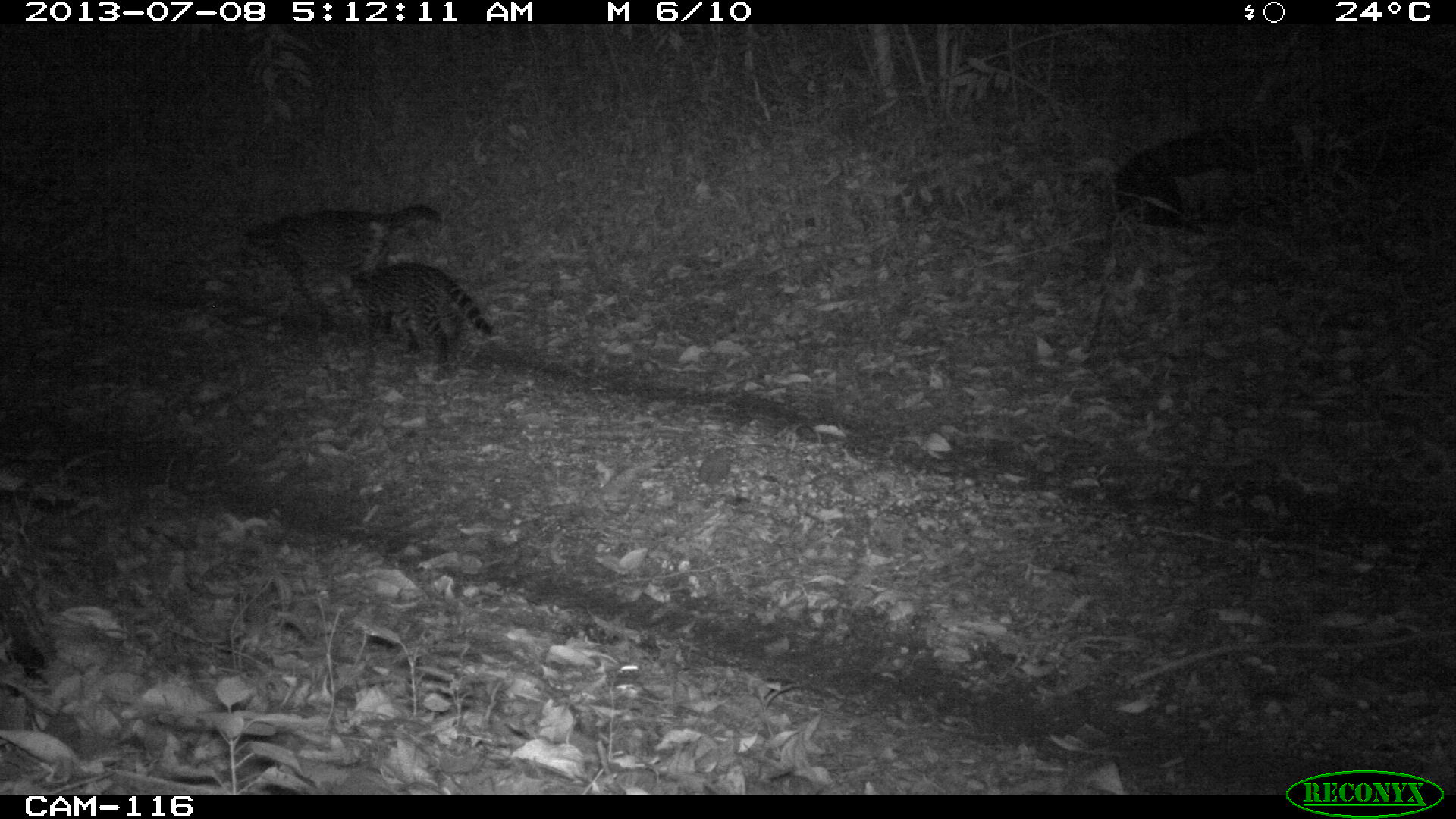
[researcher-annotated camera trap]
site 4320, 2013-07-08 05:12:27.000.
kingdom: Animalia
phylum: Chordata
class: Mammalia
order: Carnivora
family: Felidae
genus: Leopardus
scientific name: Leopardus pardalis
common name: ocelot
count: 1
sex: female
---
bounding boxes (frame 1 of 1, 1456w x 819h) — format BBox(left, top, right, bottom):
leopardus pardalis: BBox(240, 203, 444, 335); BBox(340, 260, 493, 377)